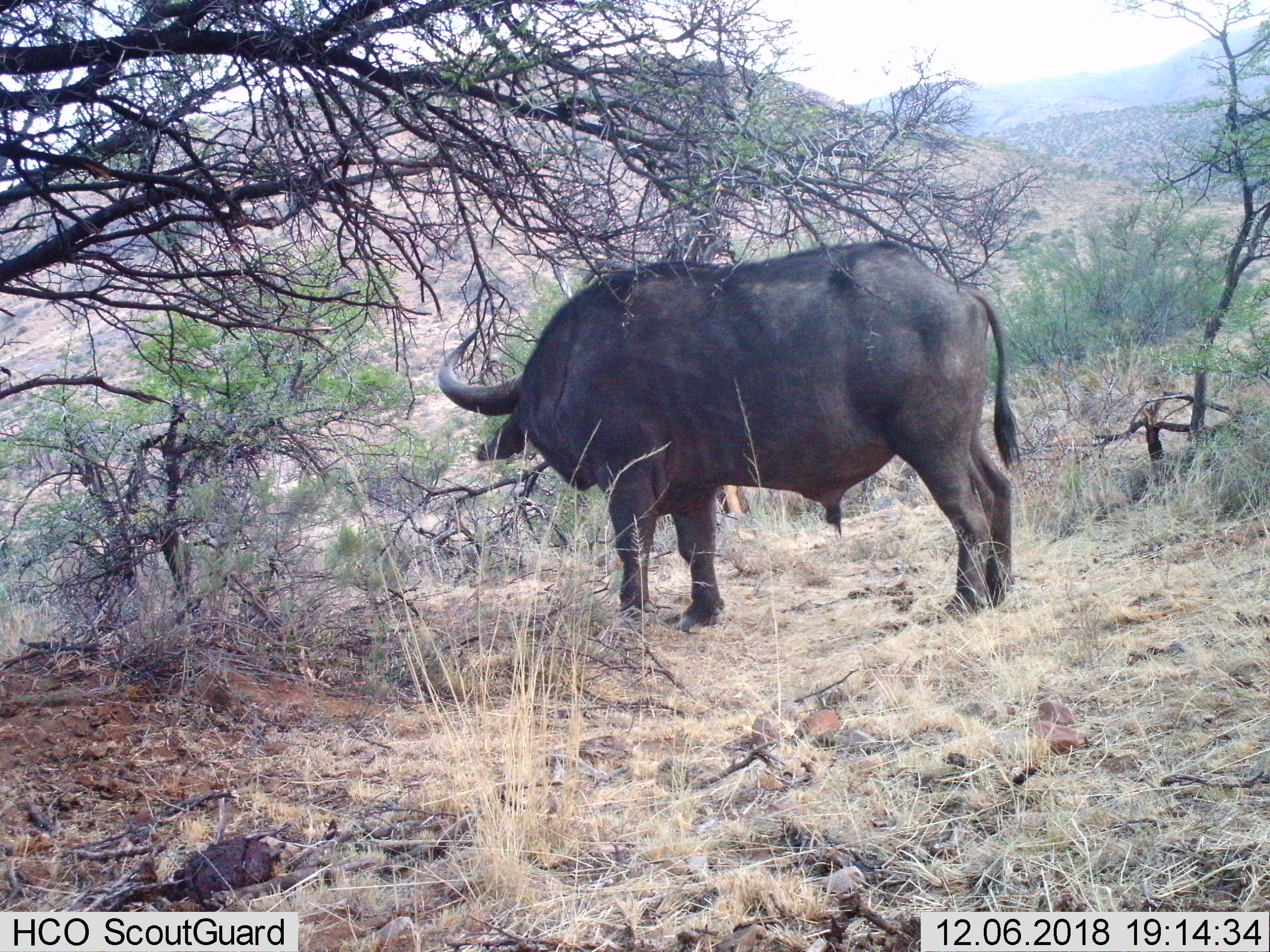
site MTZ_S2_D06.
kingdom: Animalia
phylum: Chordata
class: Mammalia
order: Artiodactyla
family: Bovidae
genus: Syncerus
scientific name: Syncerus caffer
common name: african buffalo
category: buffalo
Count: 1.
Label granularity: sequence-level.